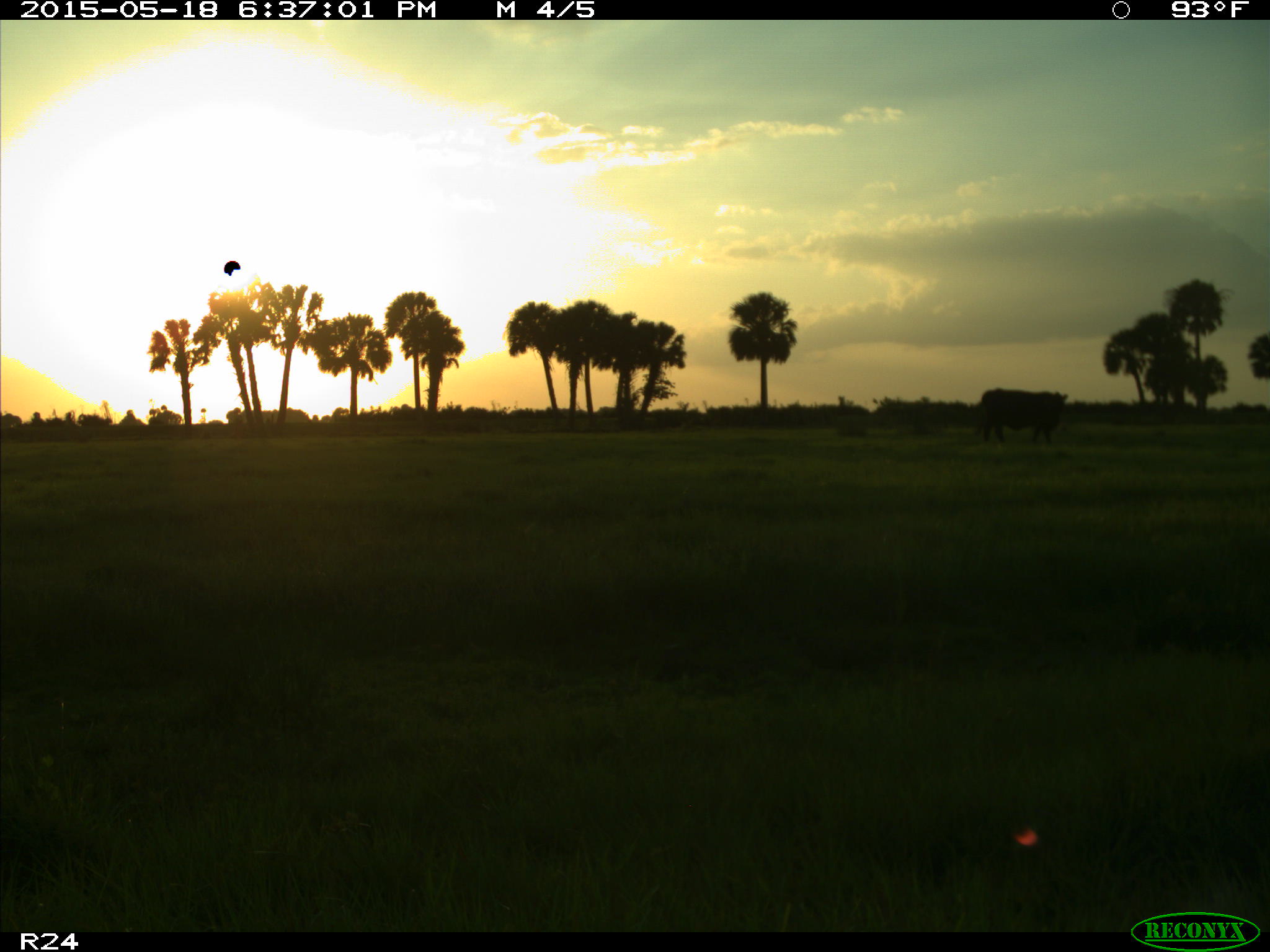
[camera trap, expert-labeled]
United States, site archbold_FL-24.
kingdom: Animalia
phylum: Chordata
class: Mammalia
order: Artiodactyla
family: Bovidae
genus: Bos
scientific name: Bos taurus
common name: domestic cow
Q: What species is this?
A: Bos taurus (domestic cow).